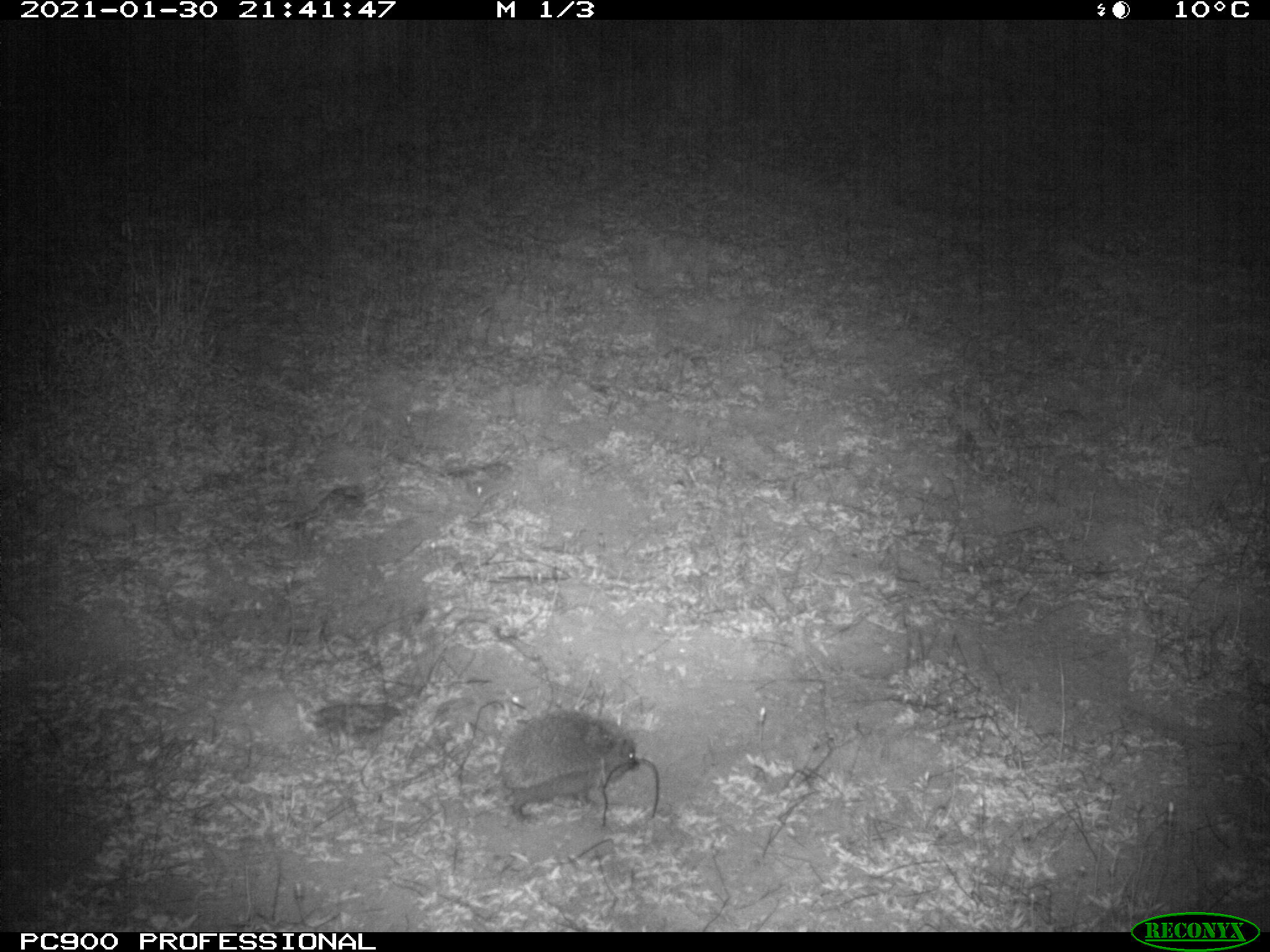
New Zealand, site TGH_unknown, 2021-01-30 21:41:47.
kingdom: Animalia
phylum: Chordata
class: Mammalia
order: Eulipotyphla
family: Erinaceidae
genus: Erinaceus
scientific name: Erinaceus europaeus europaeus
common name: european hedgehog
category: hedgehog